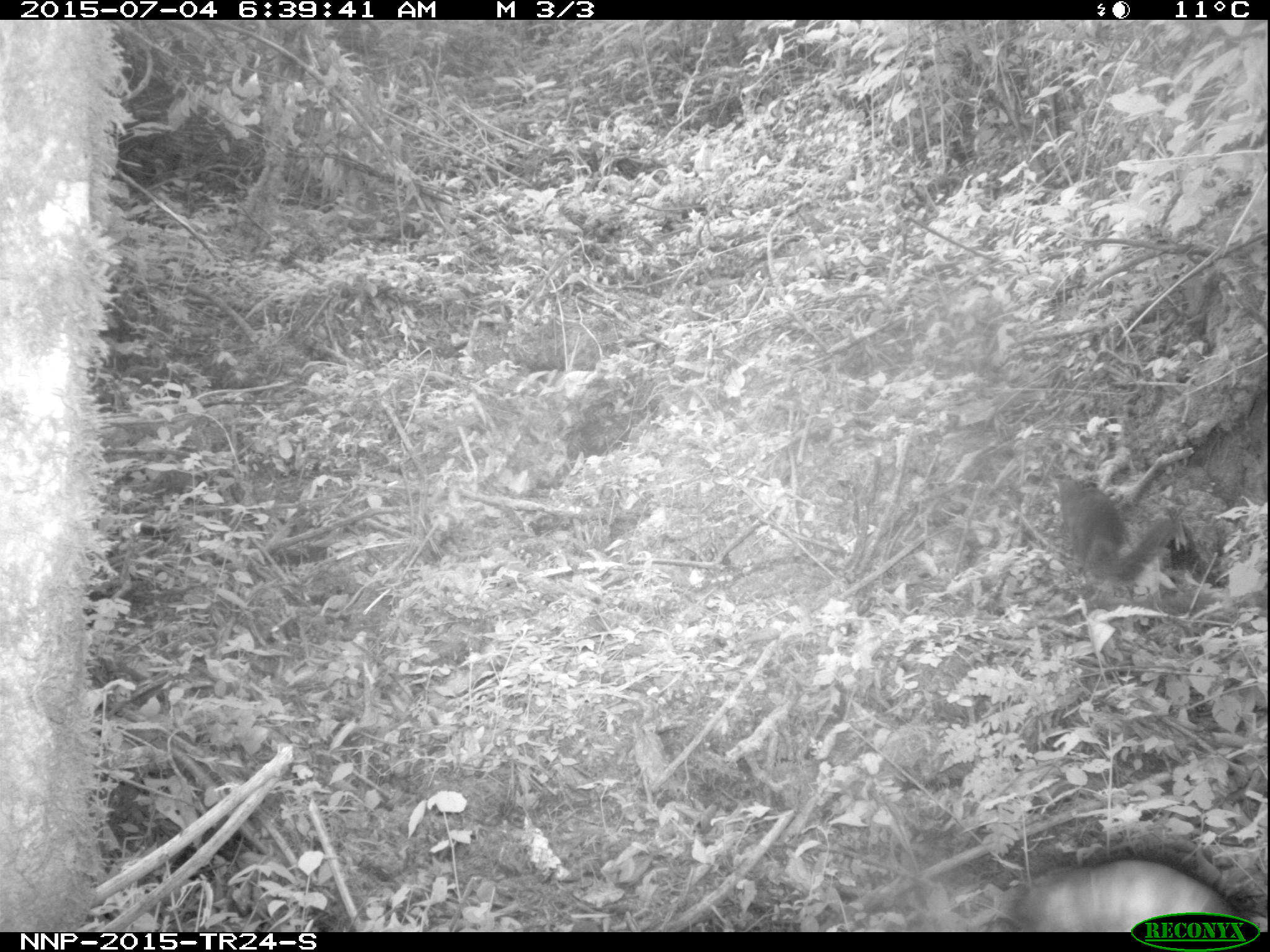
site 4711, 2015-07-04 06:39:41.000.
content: unidentified animal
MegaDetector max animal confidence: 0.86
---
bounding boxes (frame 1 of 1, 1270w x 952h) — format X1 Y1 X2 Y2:
unidentifiable: 1009 841 1255 932; 1052 468 1177 587